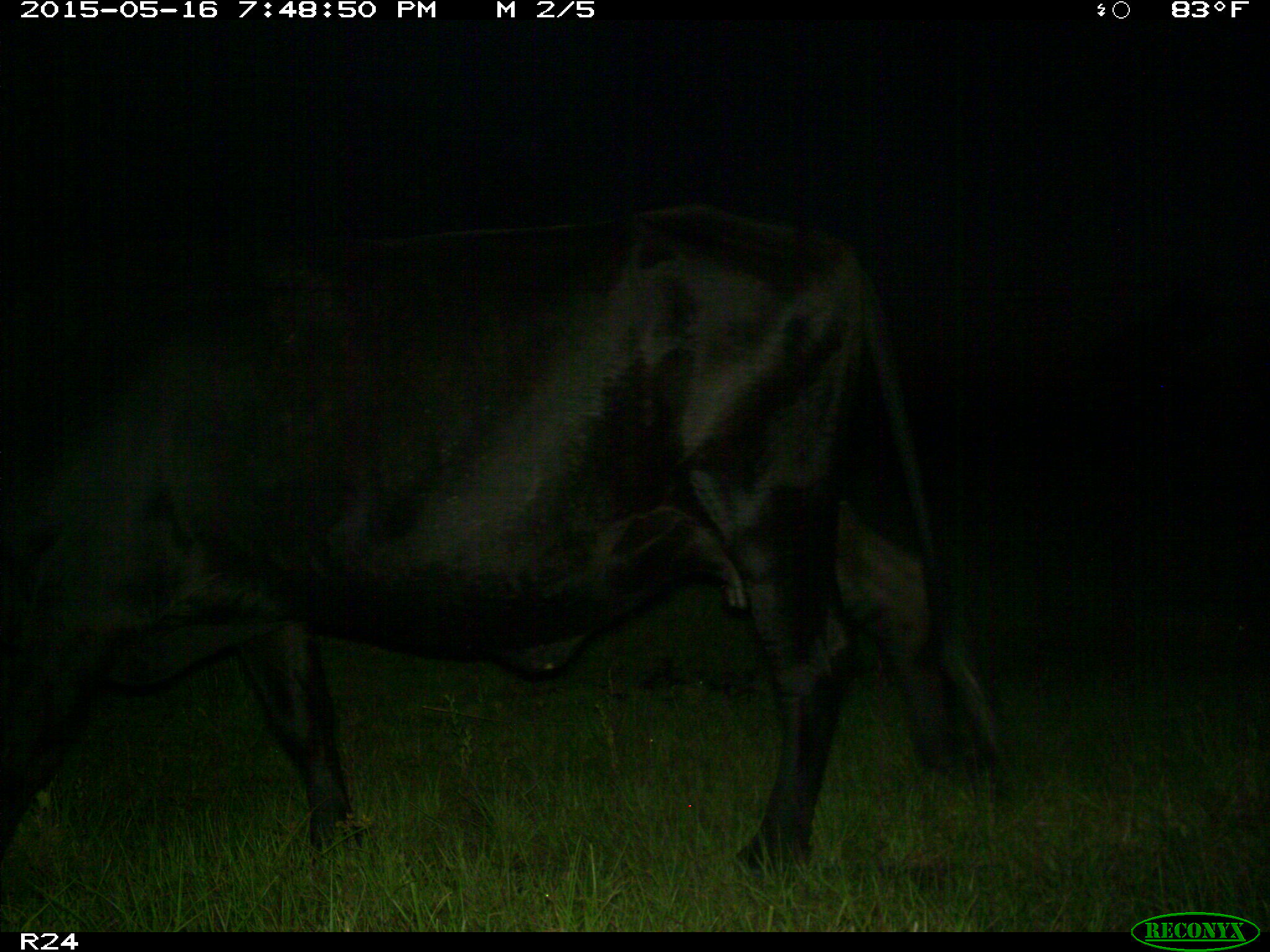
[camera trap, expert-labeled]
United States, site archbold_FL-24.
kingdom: Animalia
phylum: Chordata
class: Mammalia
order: Artiodactyla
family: Bovidae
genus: Bos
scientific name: Bos taurus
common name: domestic cow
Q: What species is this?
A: Bos taurus (domestic cow).